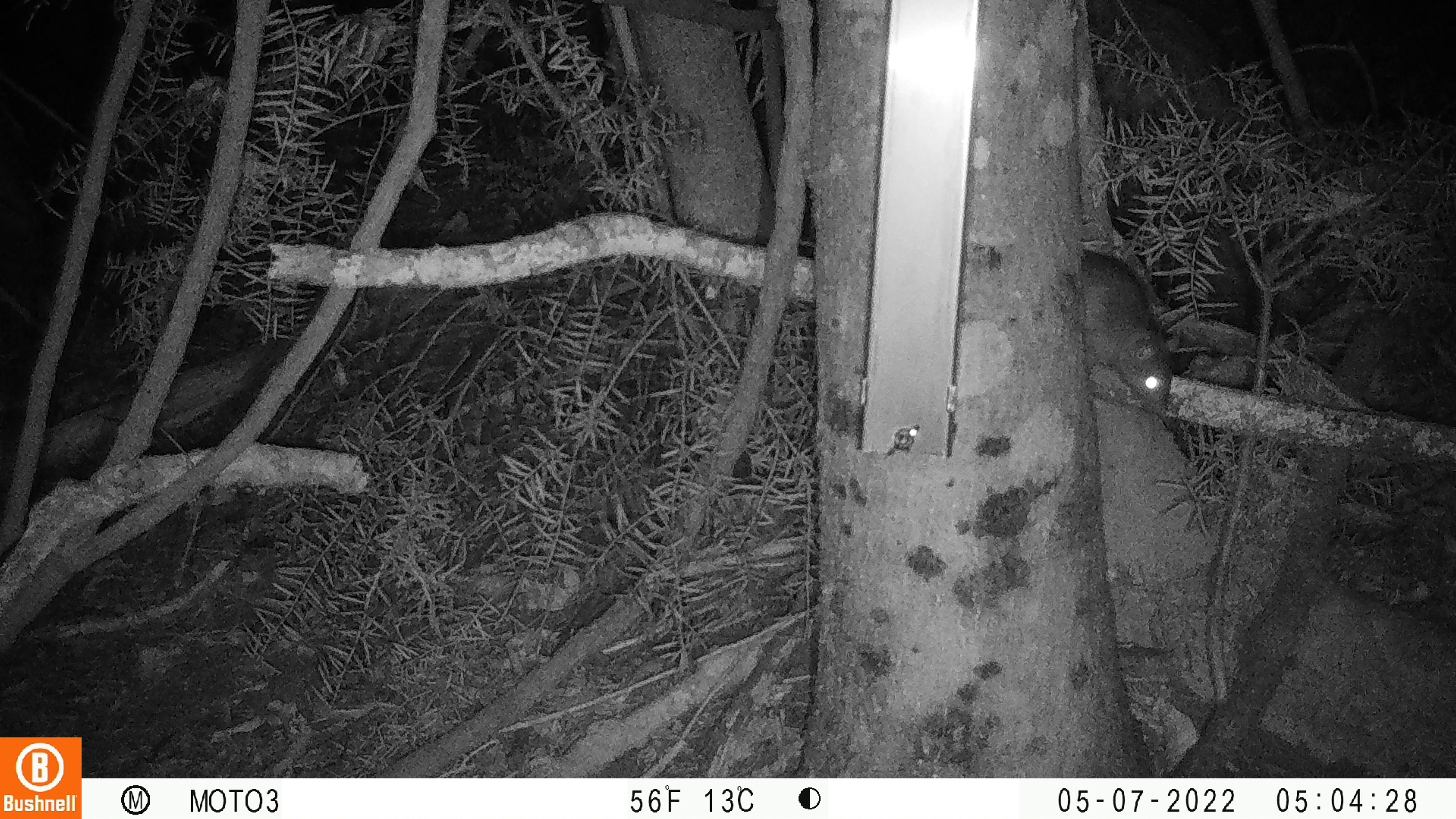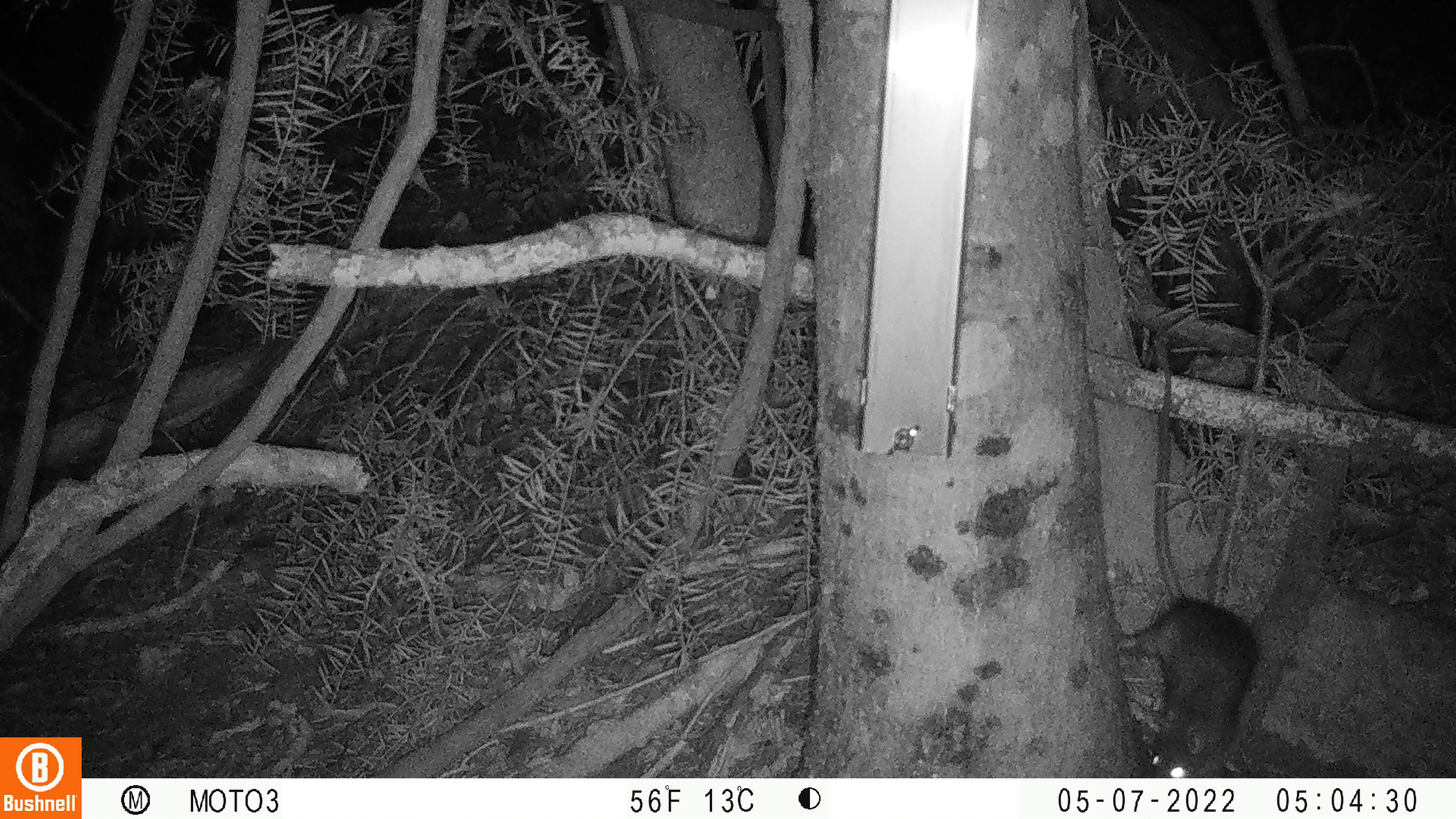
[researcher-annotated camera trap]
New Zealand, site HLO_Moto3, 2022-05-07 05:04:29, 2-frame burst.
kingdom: Animalia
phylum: Chordata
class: Mammalia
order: Rodentia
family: Muridae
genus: Rattus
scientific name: Rattus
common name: rat